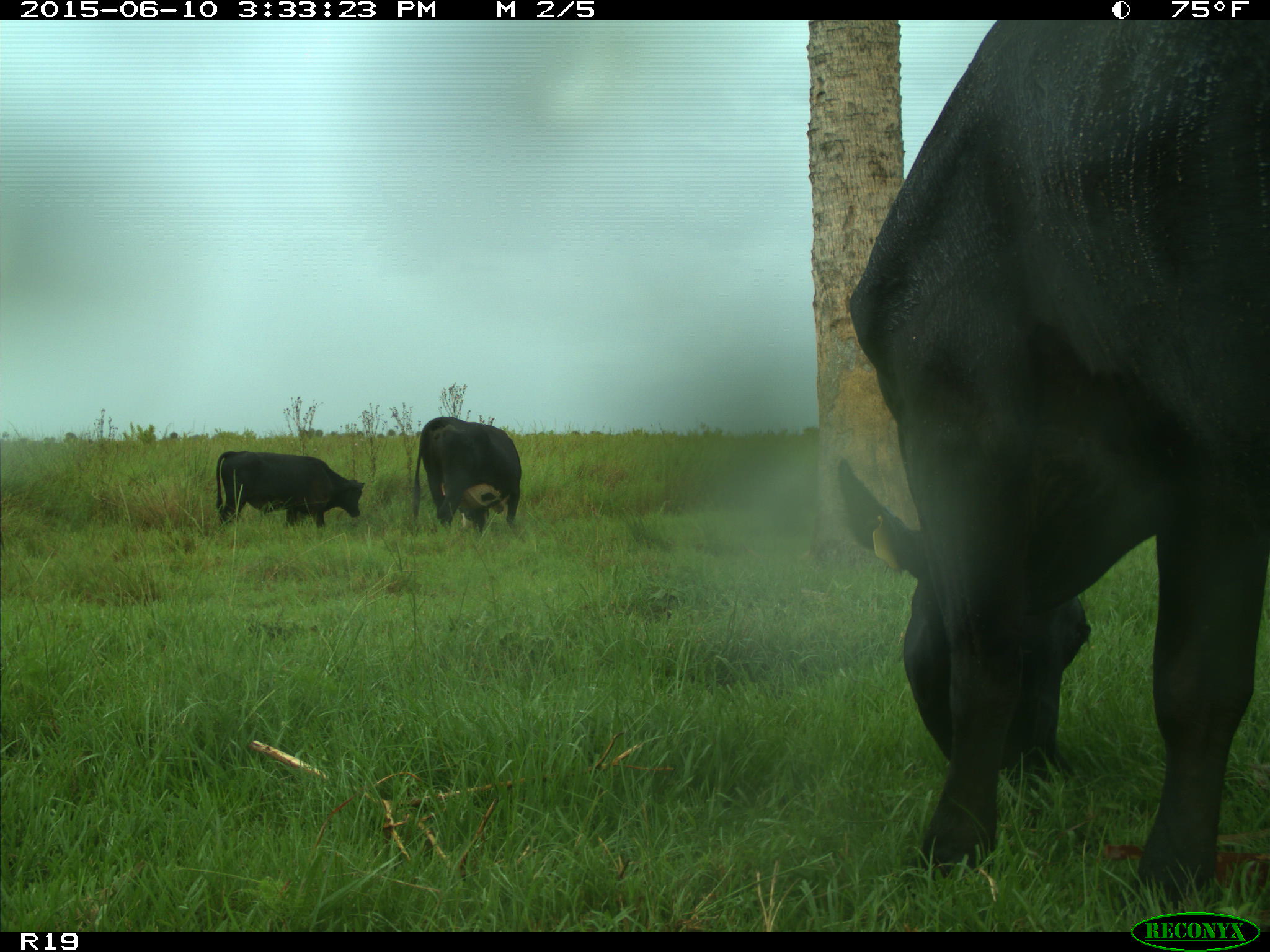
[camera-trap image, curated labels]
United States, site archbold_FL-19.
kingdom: Animalia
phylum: Chordata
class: Mammalia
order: Artiodactyla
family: Bovidae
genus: Bos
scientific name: Bos taurus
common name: domestic cow